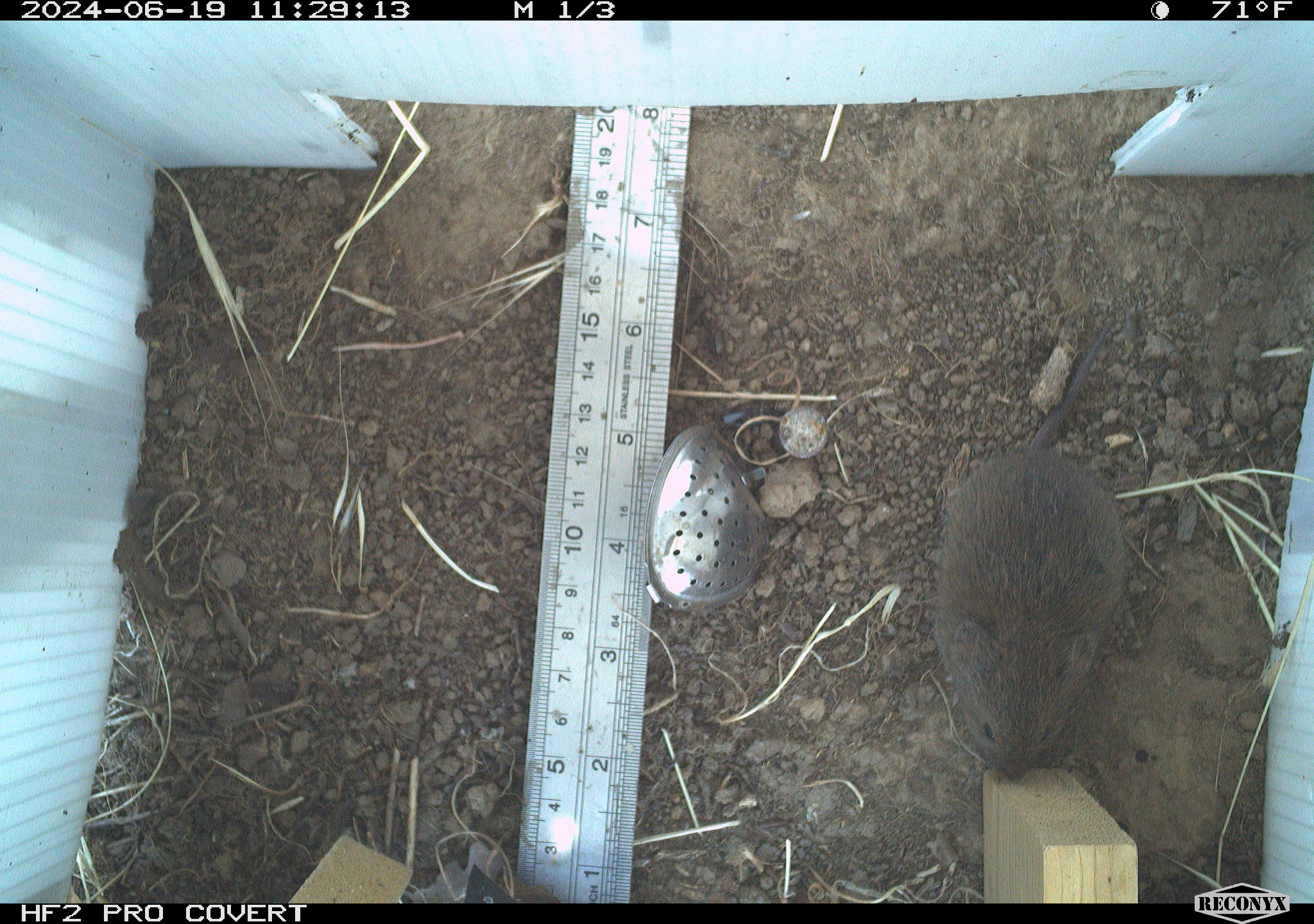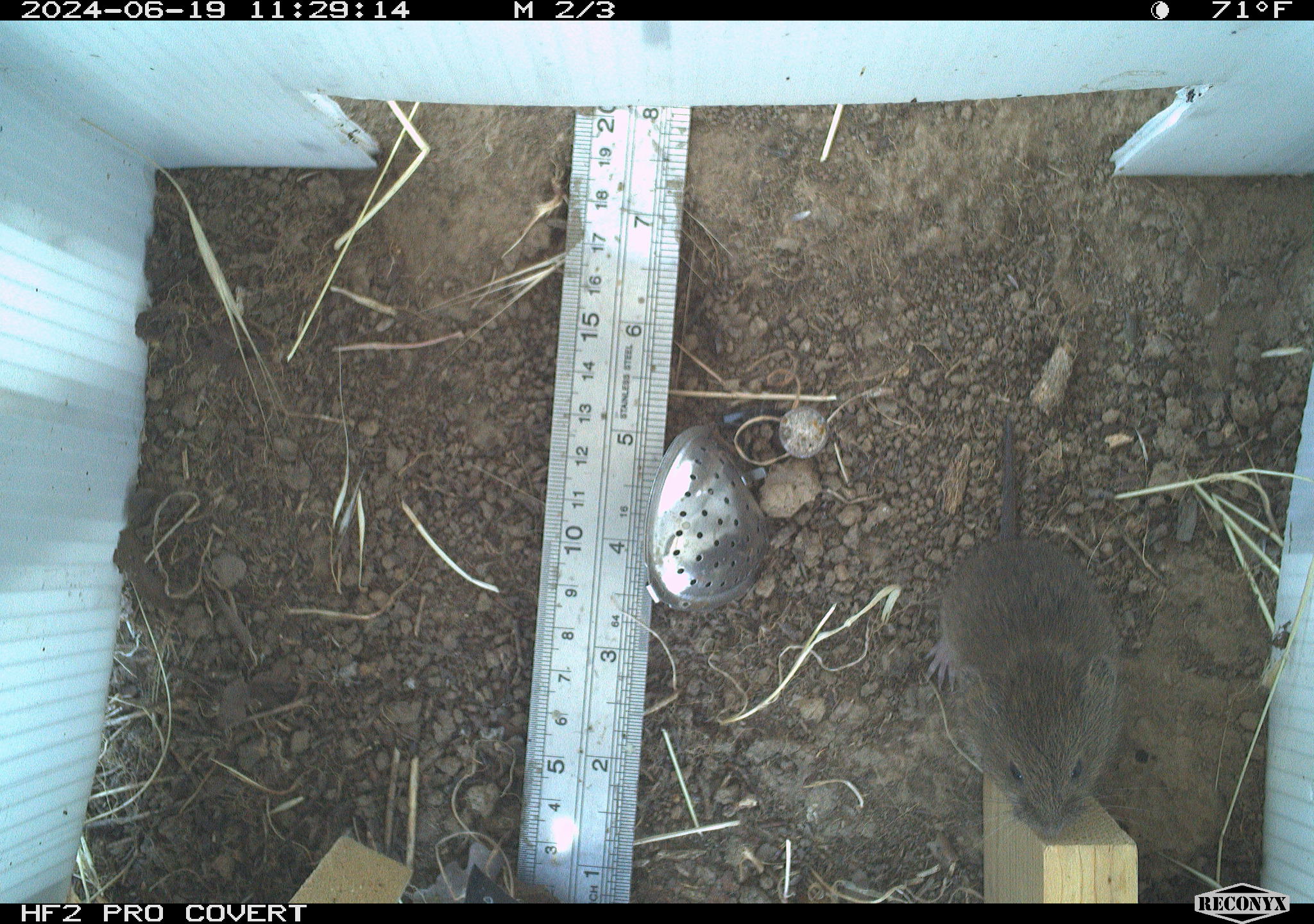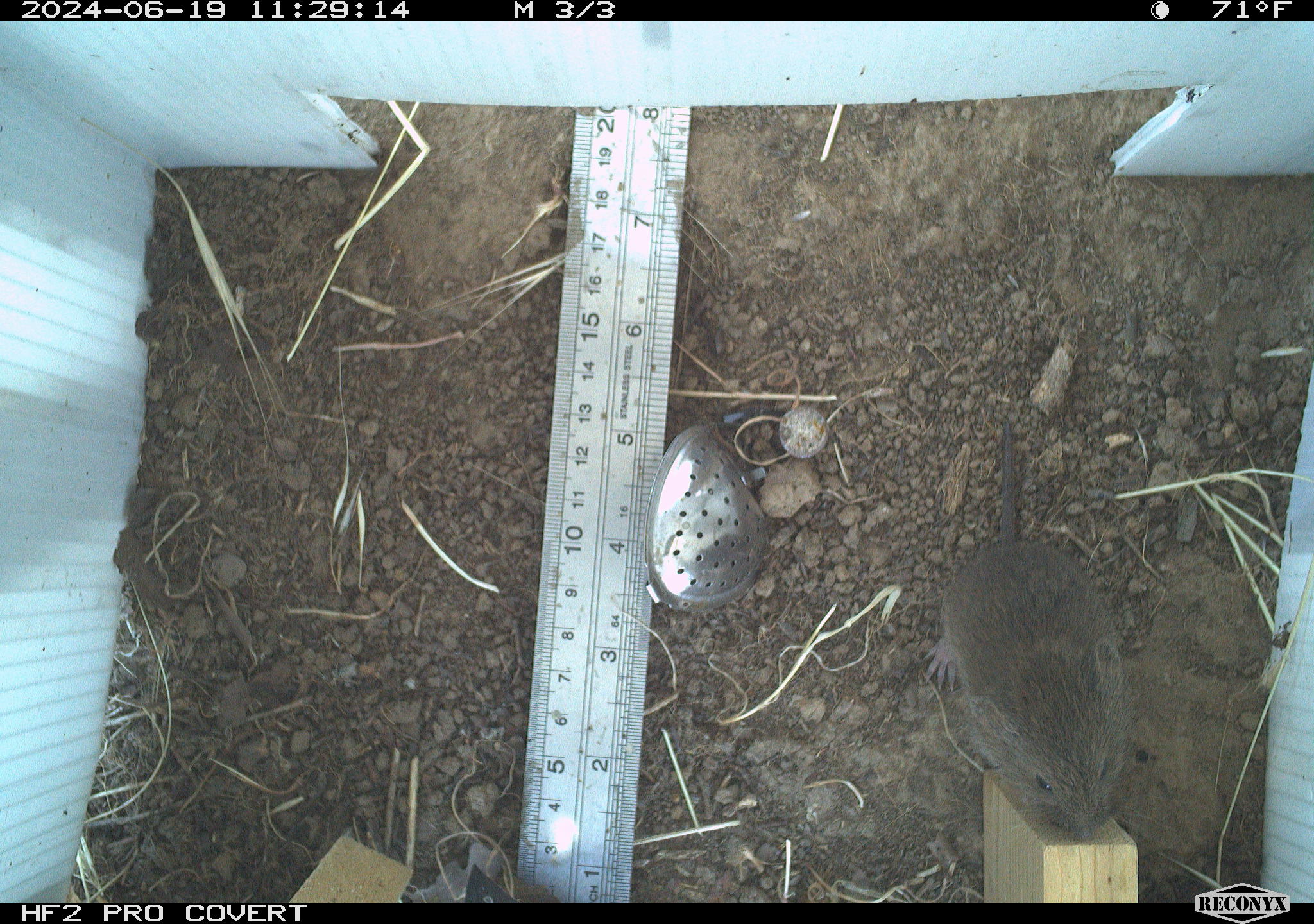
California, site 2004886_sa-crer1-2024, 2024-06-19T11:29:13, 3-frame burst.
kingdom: Animalia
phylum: Chordata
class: Mammalia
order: Rodentia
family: Cricetidae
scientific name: Arvicolinae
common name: voles, lemmings, and muskrats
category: arvicolinae subfamily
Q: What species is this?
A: Arvicolinae subfamily (voles, lemmings, and muskrats) (Arvicolinae).